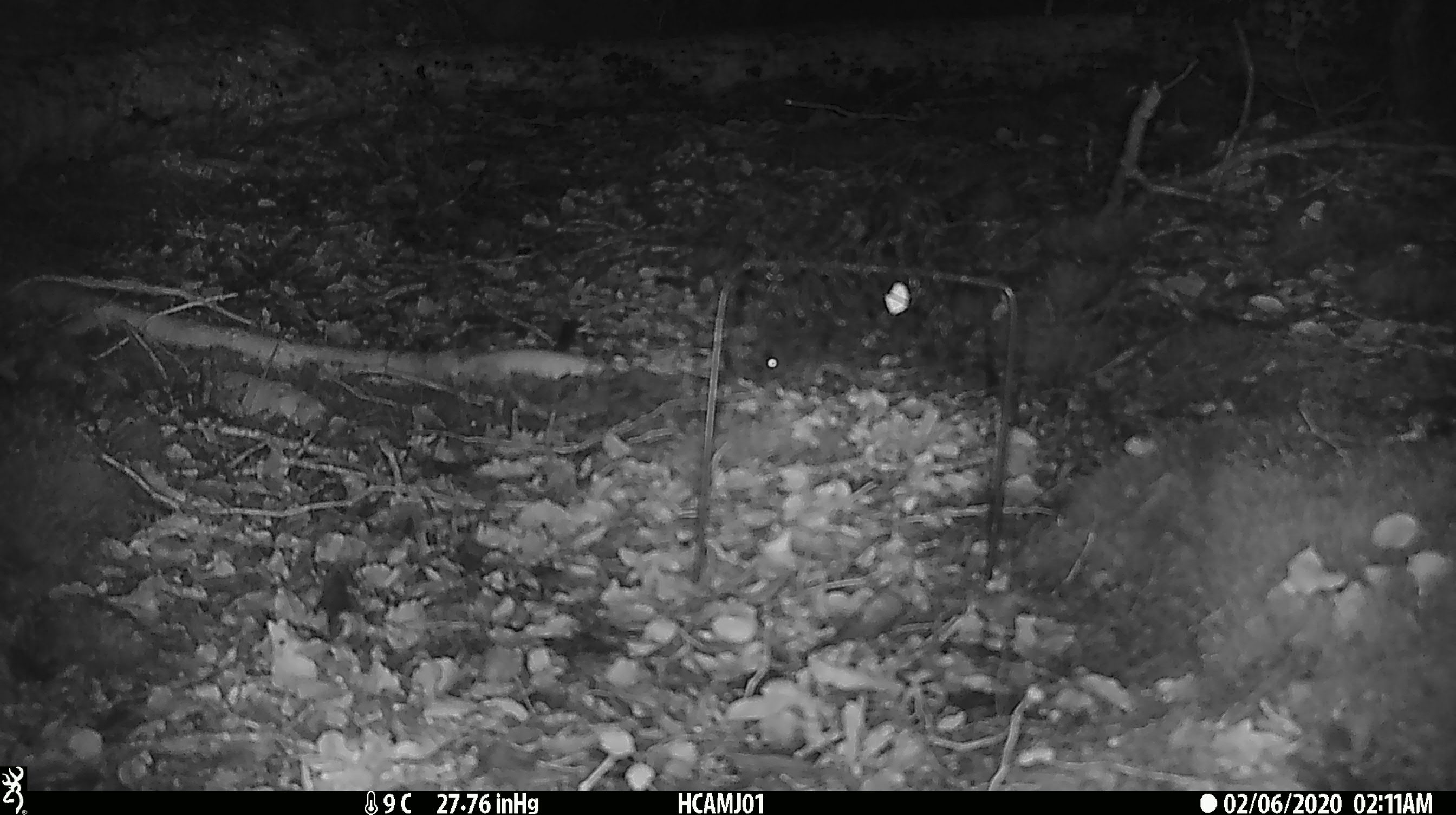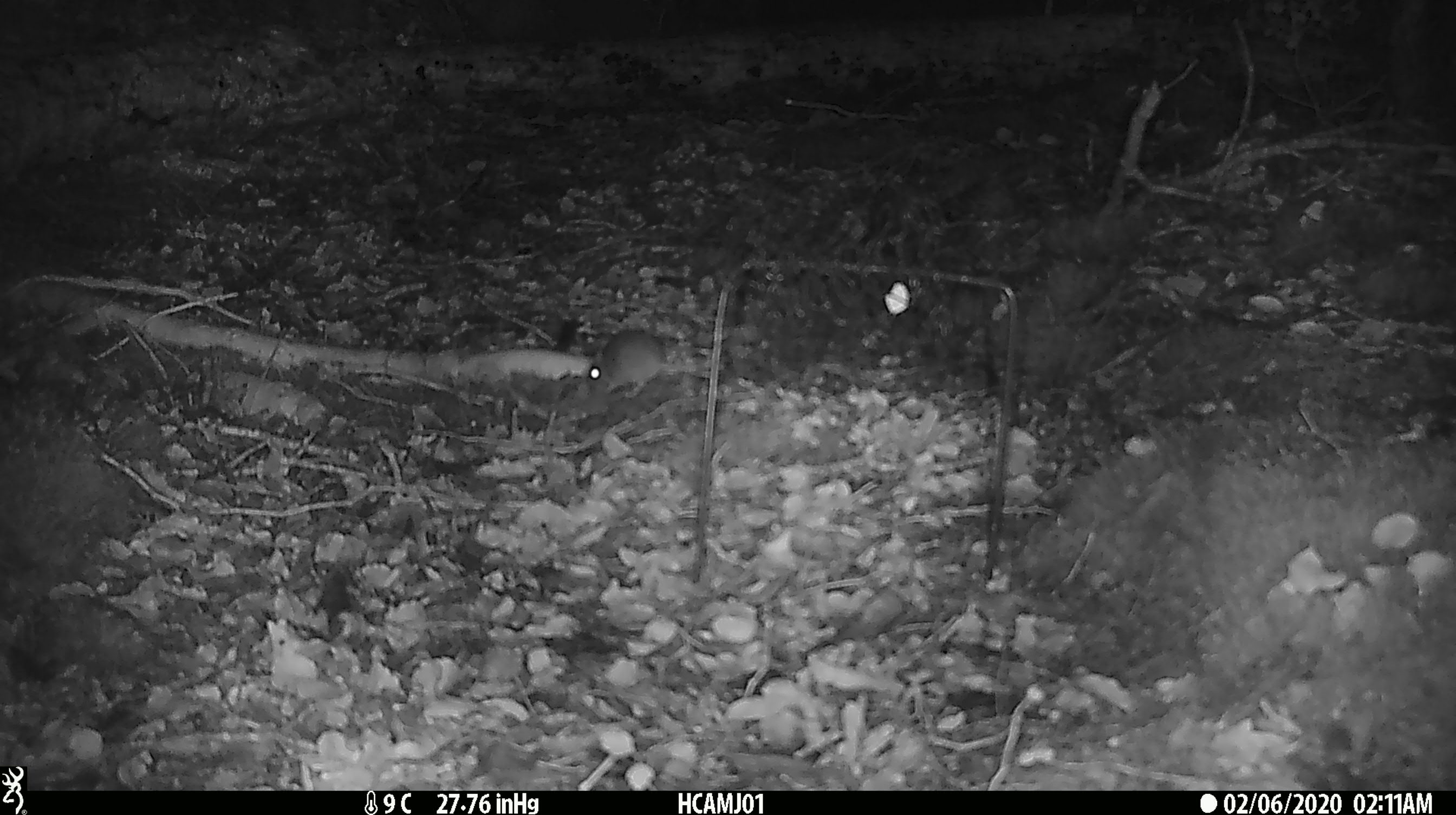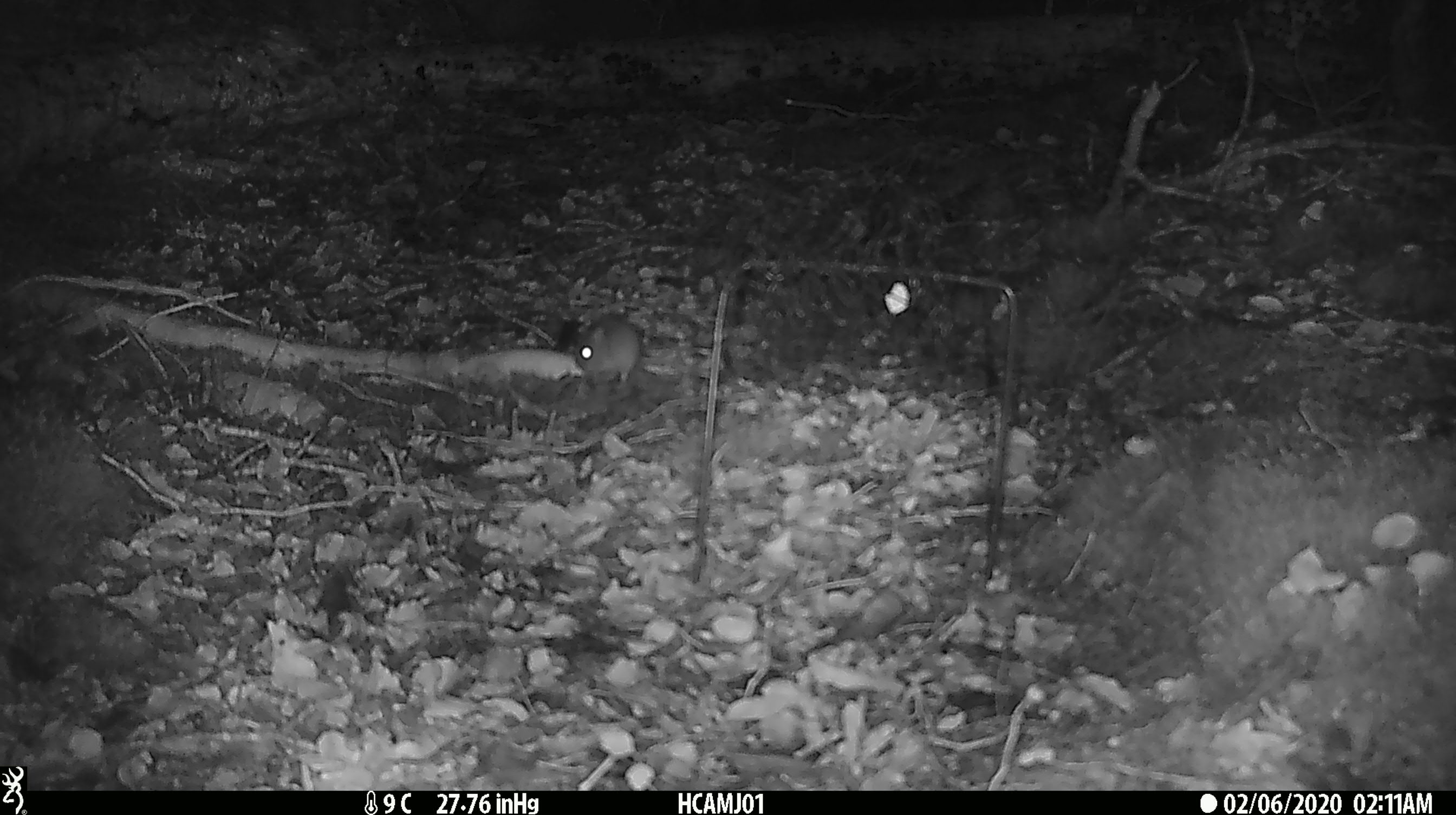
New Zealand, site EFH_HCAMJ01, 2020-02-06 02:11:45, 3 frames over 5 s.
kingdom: Animalia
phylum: Chordata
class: Mammalia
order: Rodentia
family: Muridae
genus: Mus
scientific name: Mus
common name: mouse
Mouse (Mus).